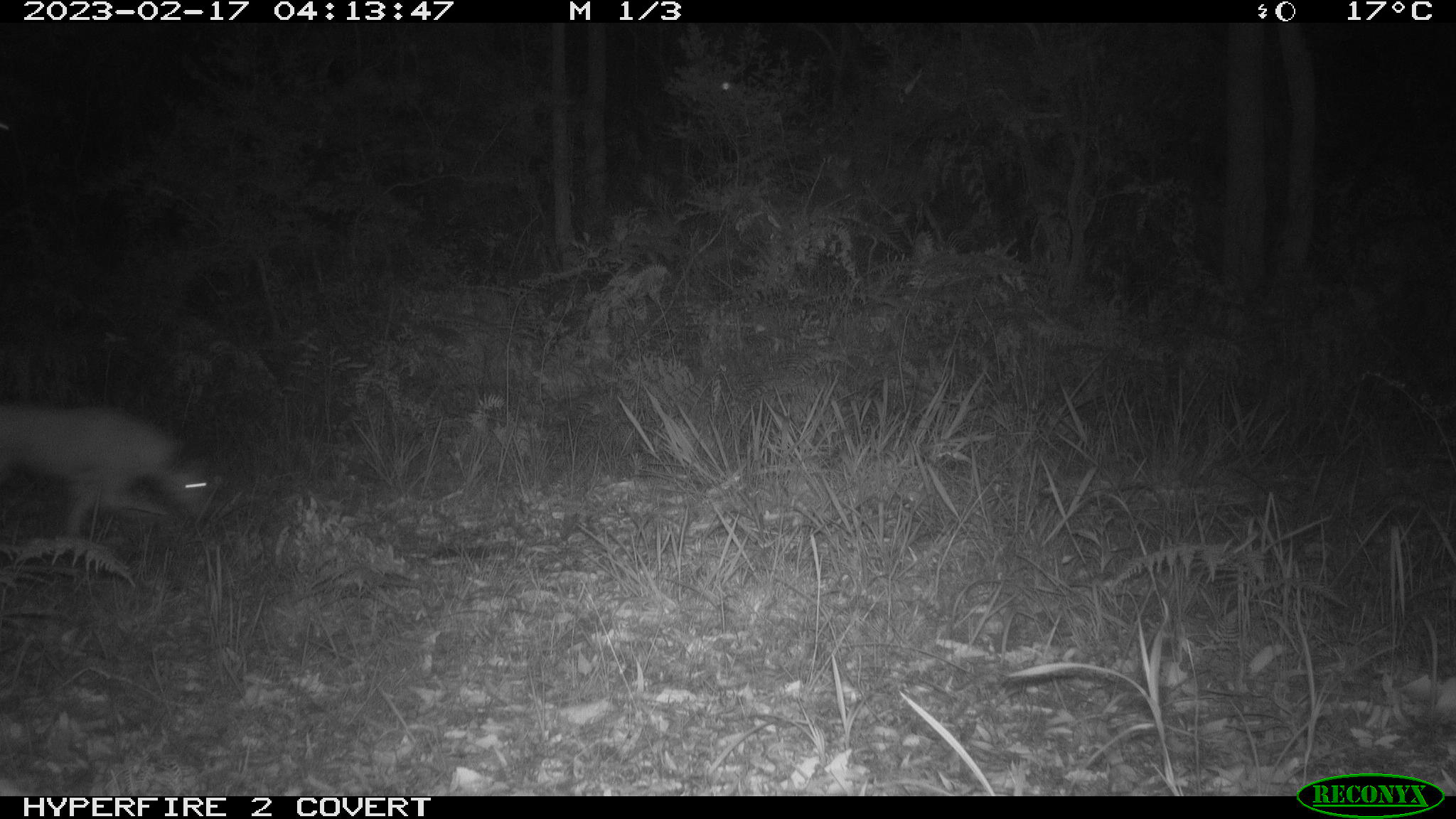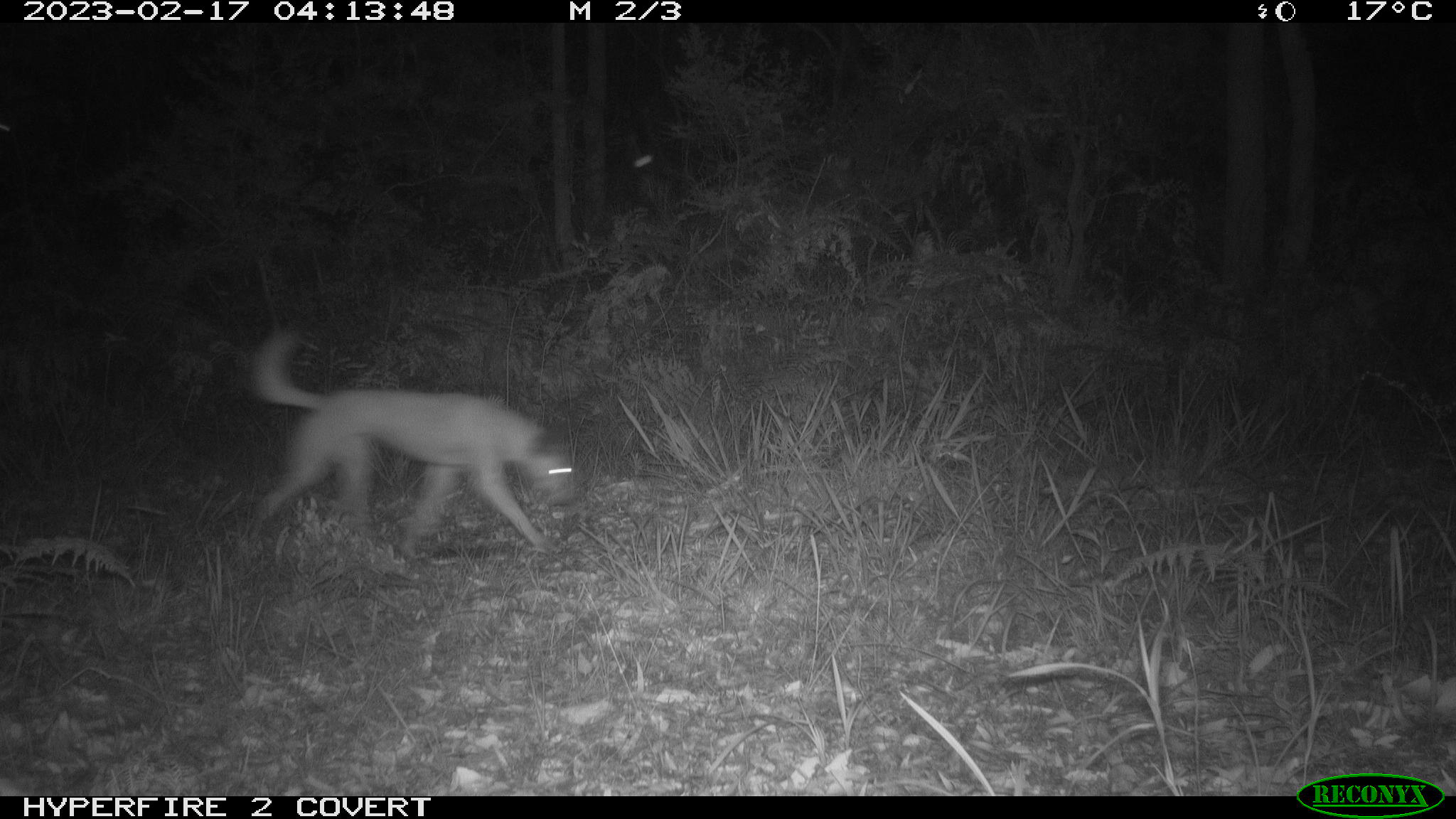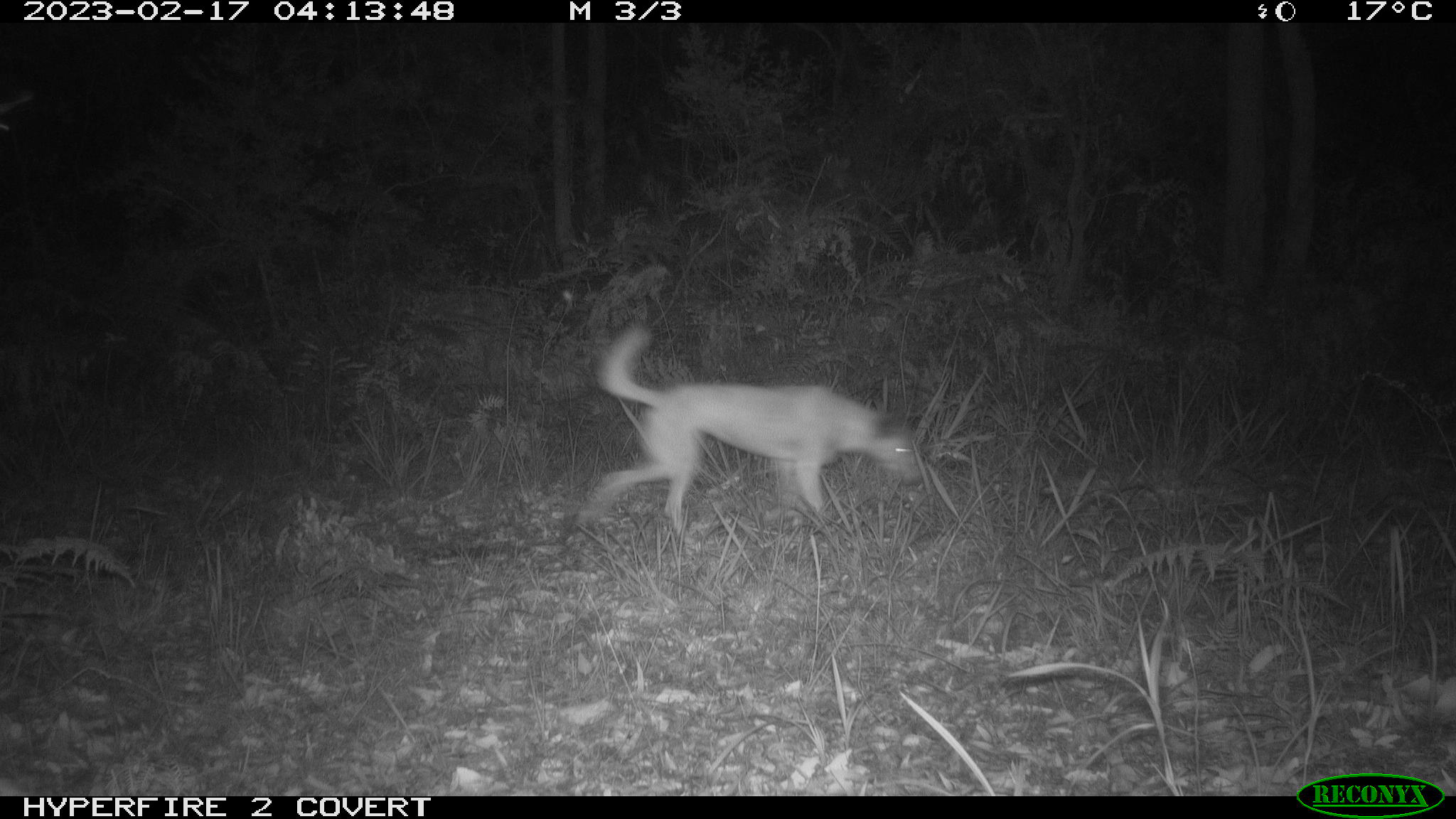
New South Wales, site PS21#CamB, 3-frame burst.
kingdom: Animalia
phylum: Chordata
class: Mammalia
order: Carnivora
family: Canidae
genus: Canis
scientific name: Canis familiaris dingo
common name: dingo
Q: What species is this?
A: Dingo (Canis familiaris dingo).